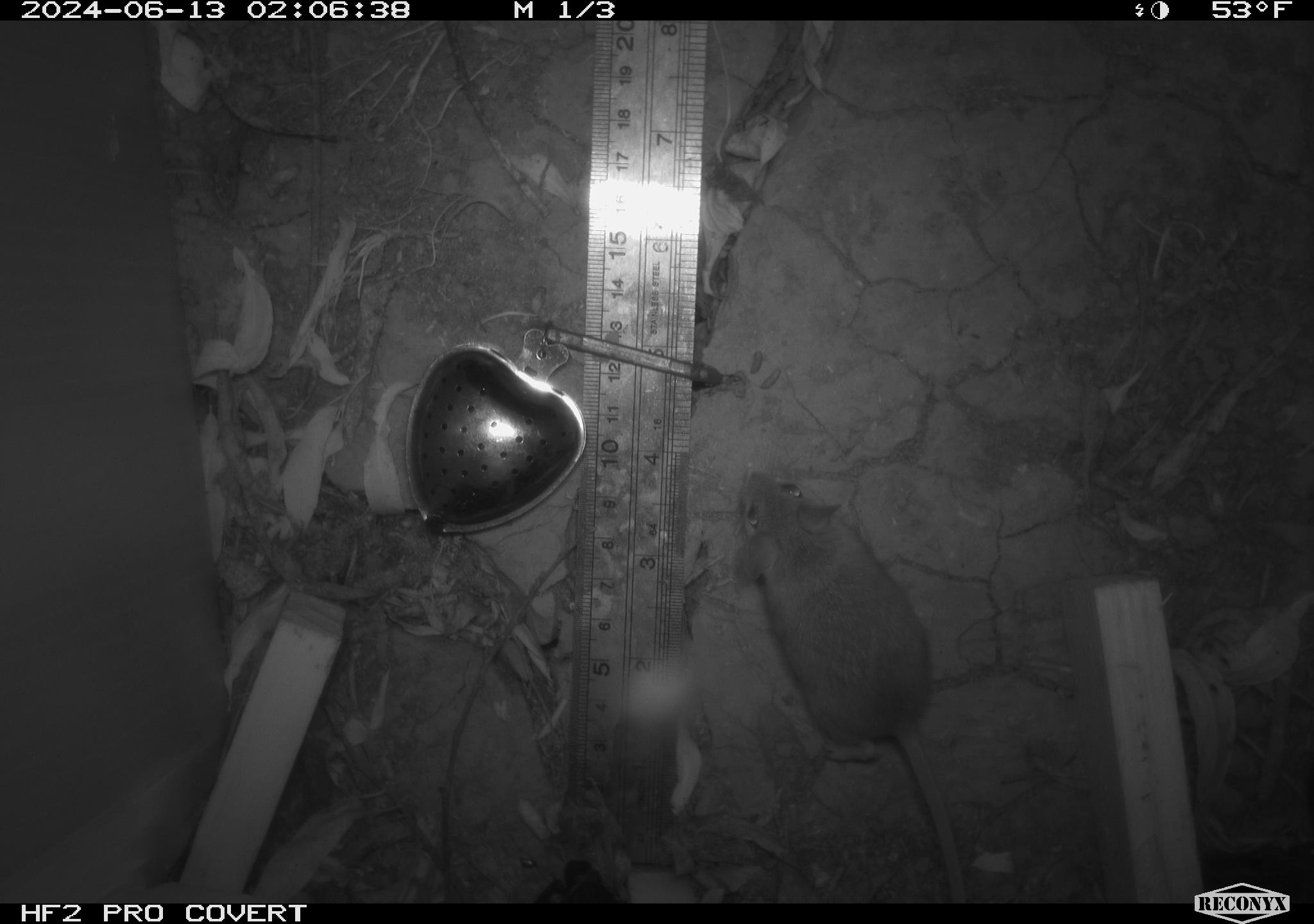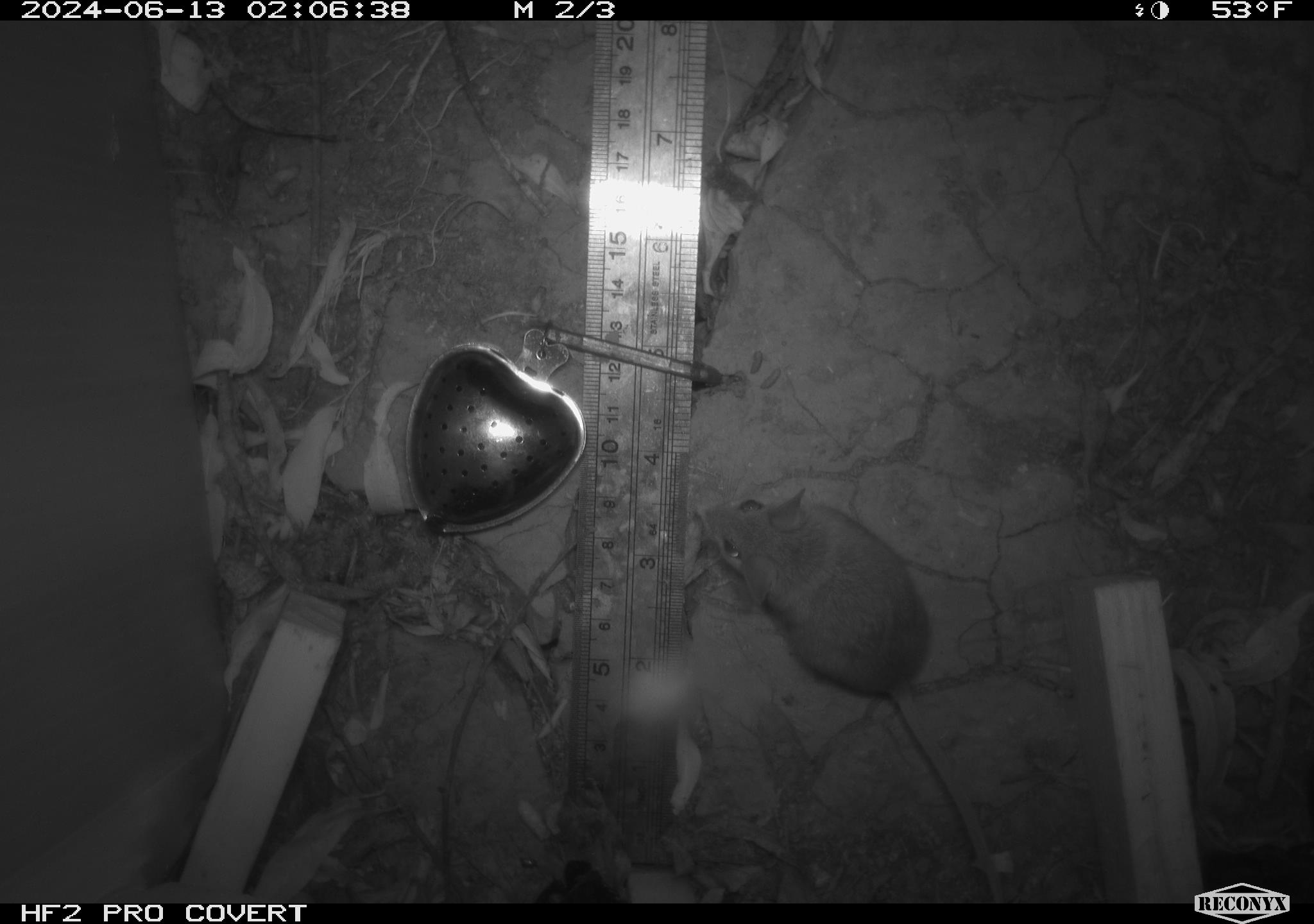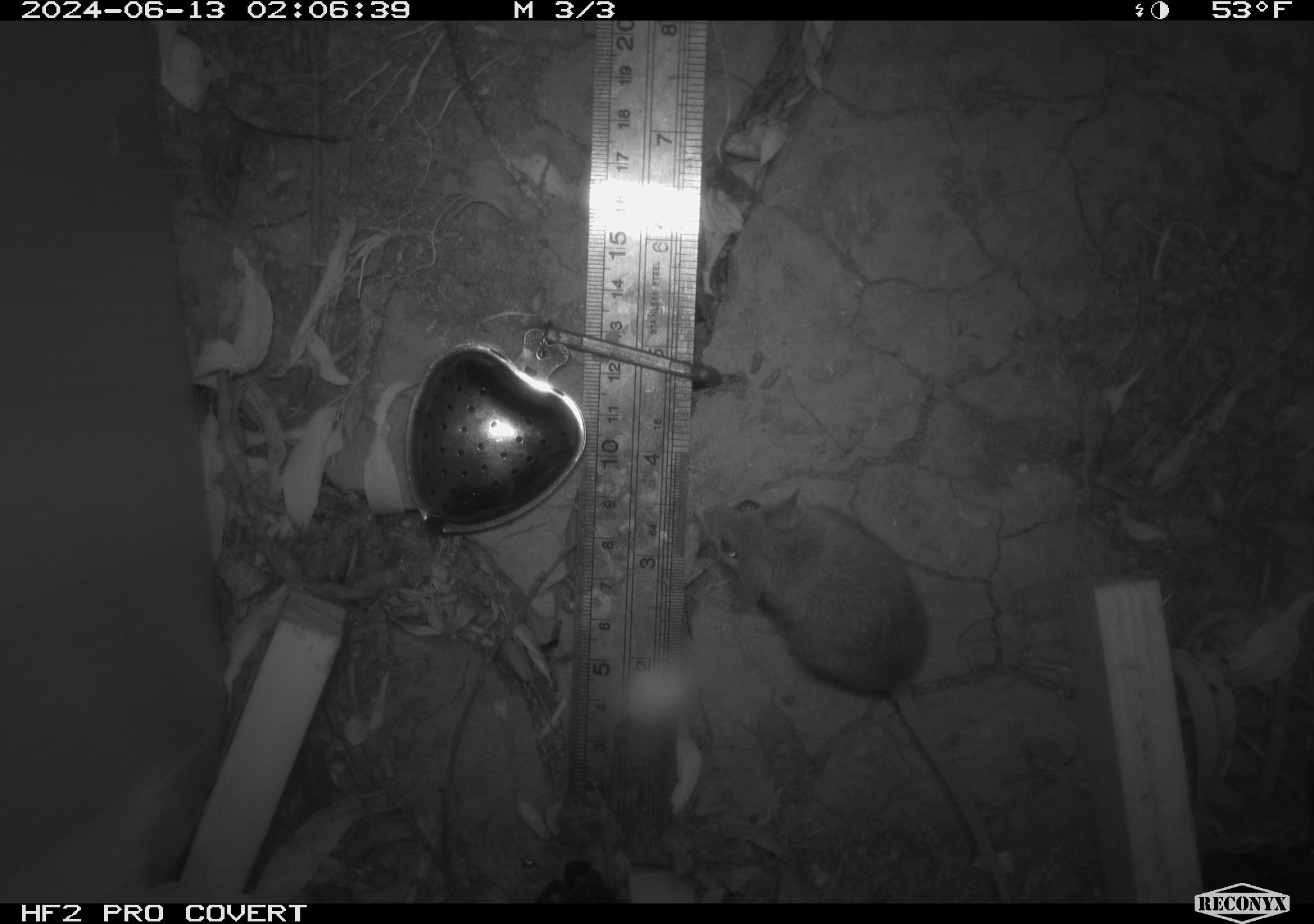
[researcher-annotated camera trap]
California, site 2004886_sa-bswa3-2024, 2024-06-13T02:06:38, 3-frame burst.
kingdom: Animalia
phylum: Chordata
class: Mammalia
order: Rodentia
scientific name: Rodentia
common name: mouse species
Mouse species (Rodentia).